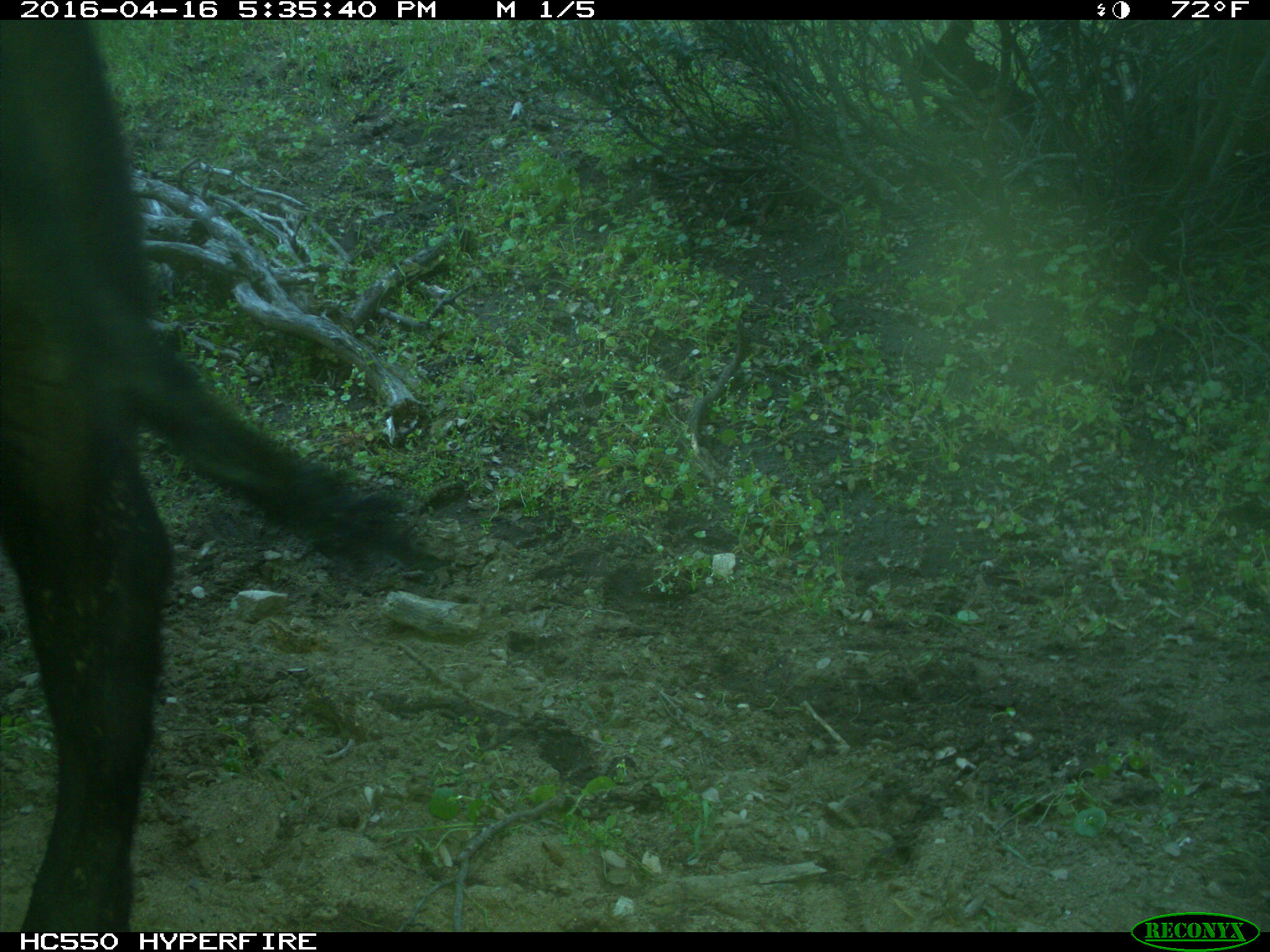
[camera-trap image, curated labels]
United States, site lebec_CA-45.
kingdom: Animalia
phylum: Chordata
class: Mammalia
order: Artiodactyla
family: Bovidae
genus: Bos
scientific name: Bos taurus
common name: domestic cow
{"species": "Bos taurus (domestic cow)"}